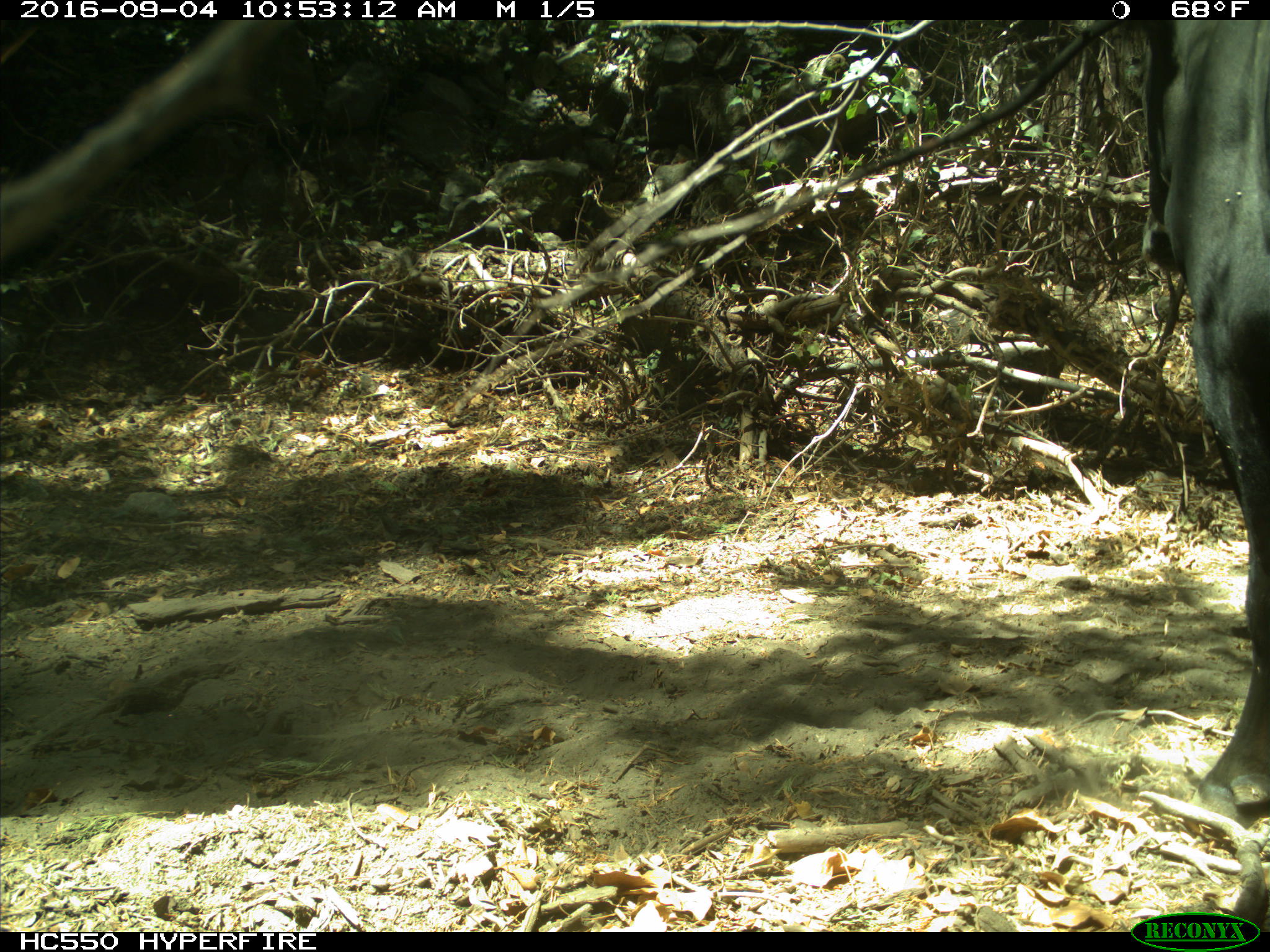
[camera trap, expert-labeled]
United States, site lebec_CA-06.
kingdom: Animalia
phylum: Chordata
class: Mammalia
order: Artiodactyla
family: Bovidae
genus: Bos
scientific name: Bos taurus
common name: domestic cow